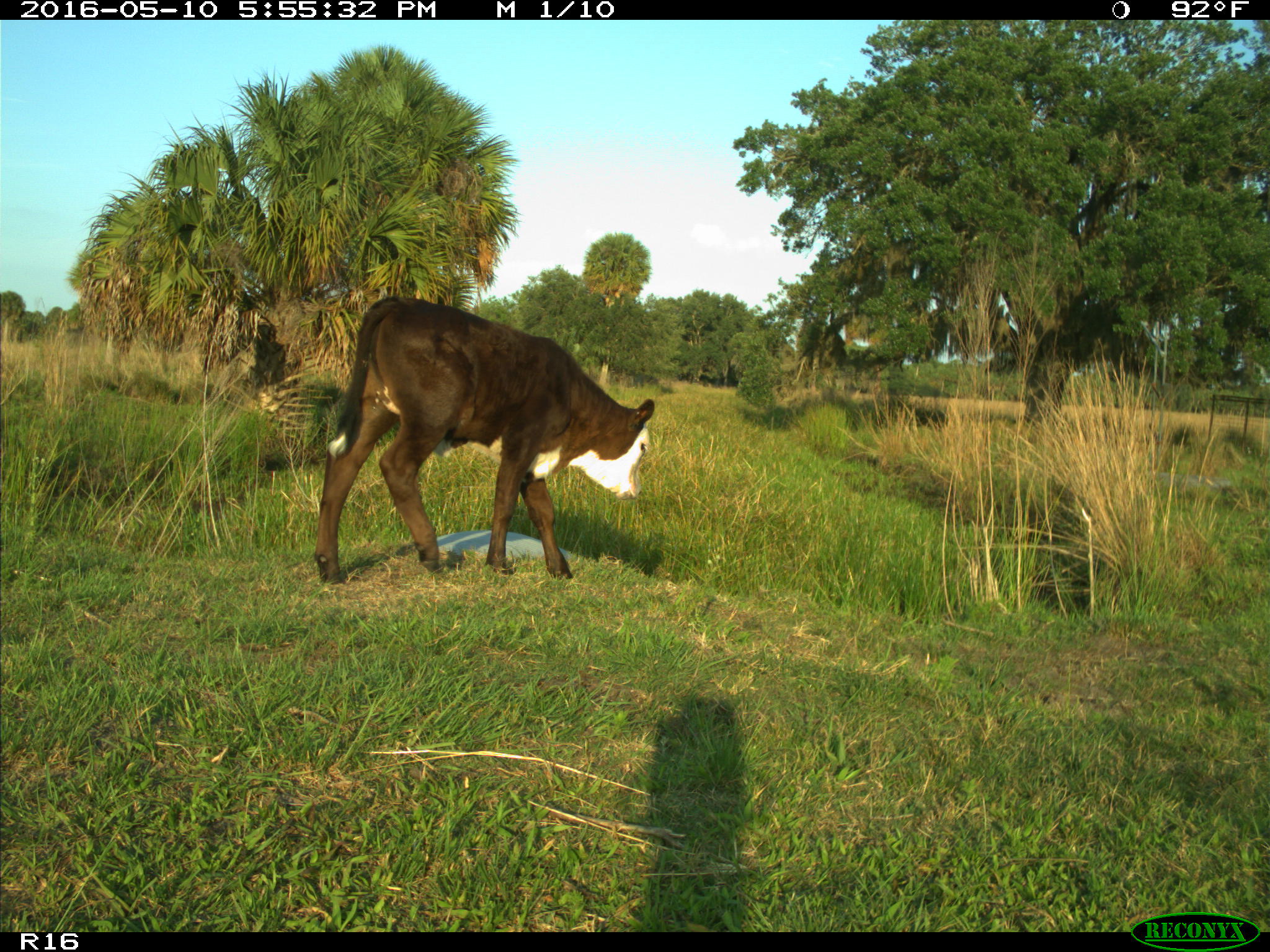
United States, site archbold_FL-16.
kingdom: Animalia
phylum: Chordata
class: Mammalia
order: Artiodactyla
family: Bovidae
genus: Bos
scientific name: Bos taurus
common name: domestic cow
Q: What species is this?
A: Bos taurus (domestic cow).